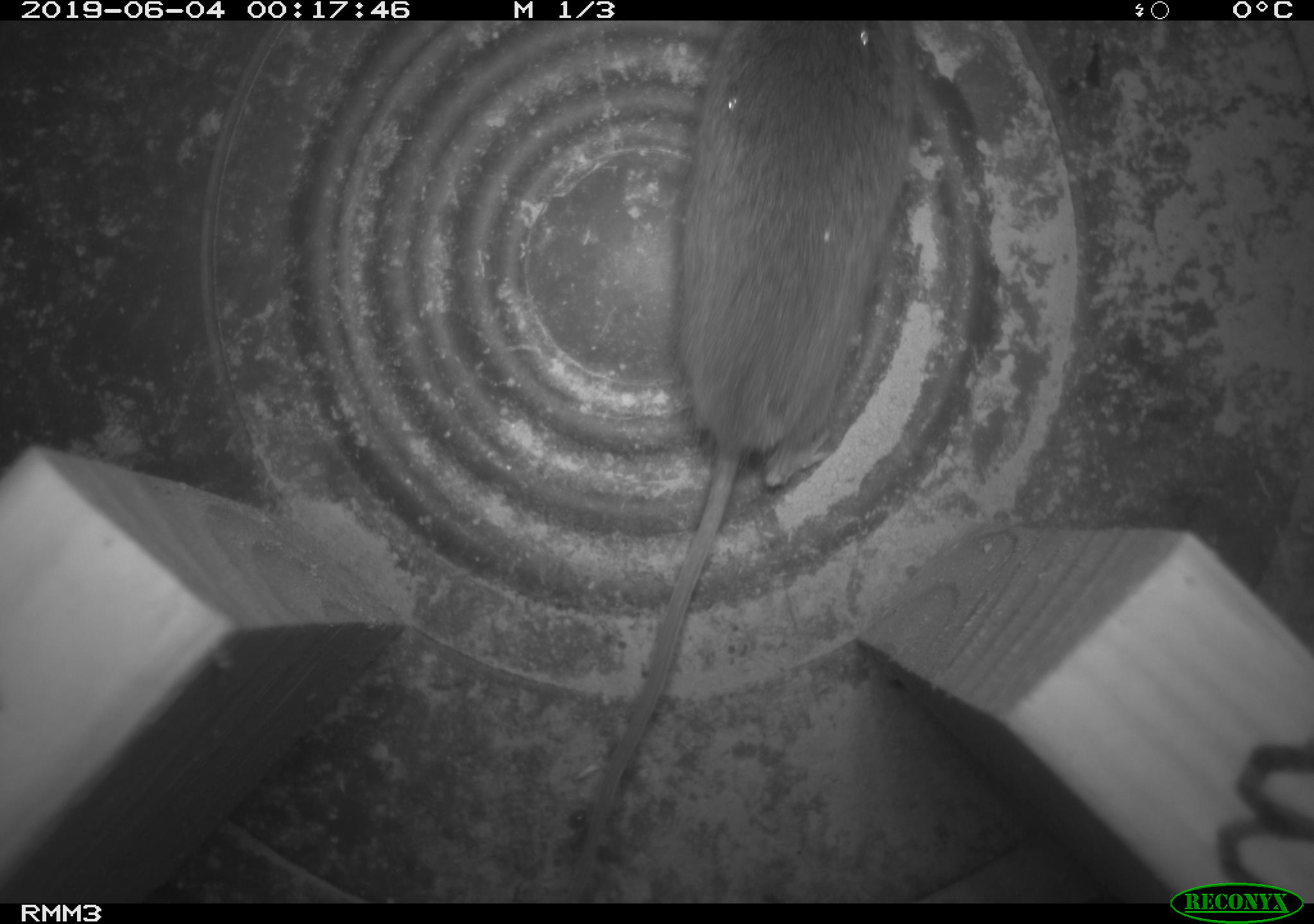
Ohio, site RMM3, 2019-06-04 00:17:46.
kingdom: Animalia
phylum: Chordata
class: Mammalia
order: Rodentia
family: Cricetidae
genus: Peromyscus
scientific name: Peromyscus leucopus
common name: white-footed mouse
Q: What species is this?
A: White-footed mouse (Peromyscus leucopus).